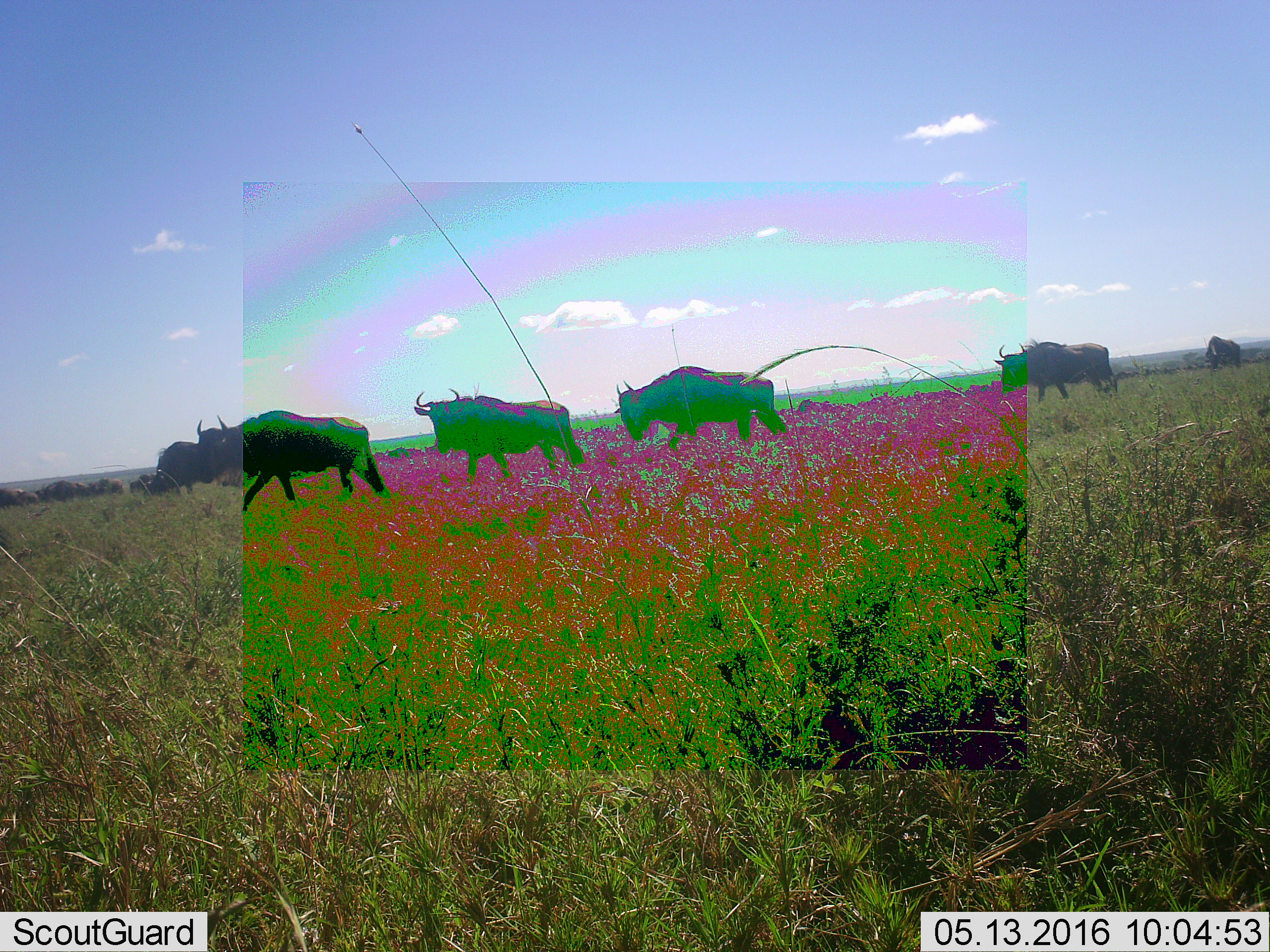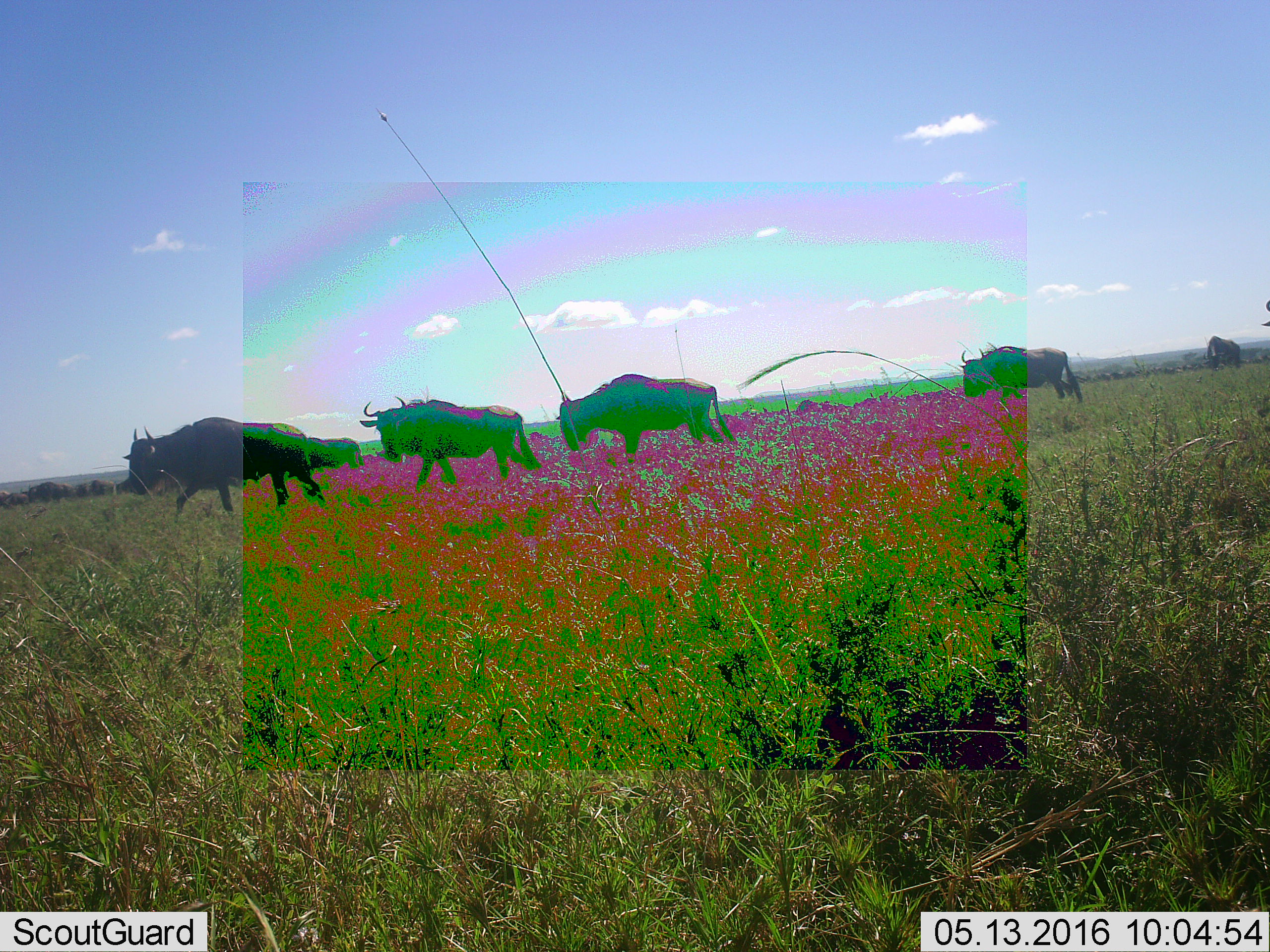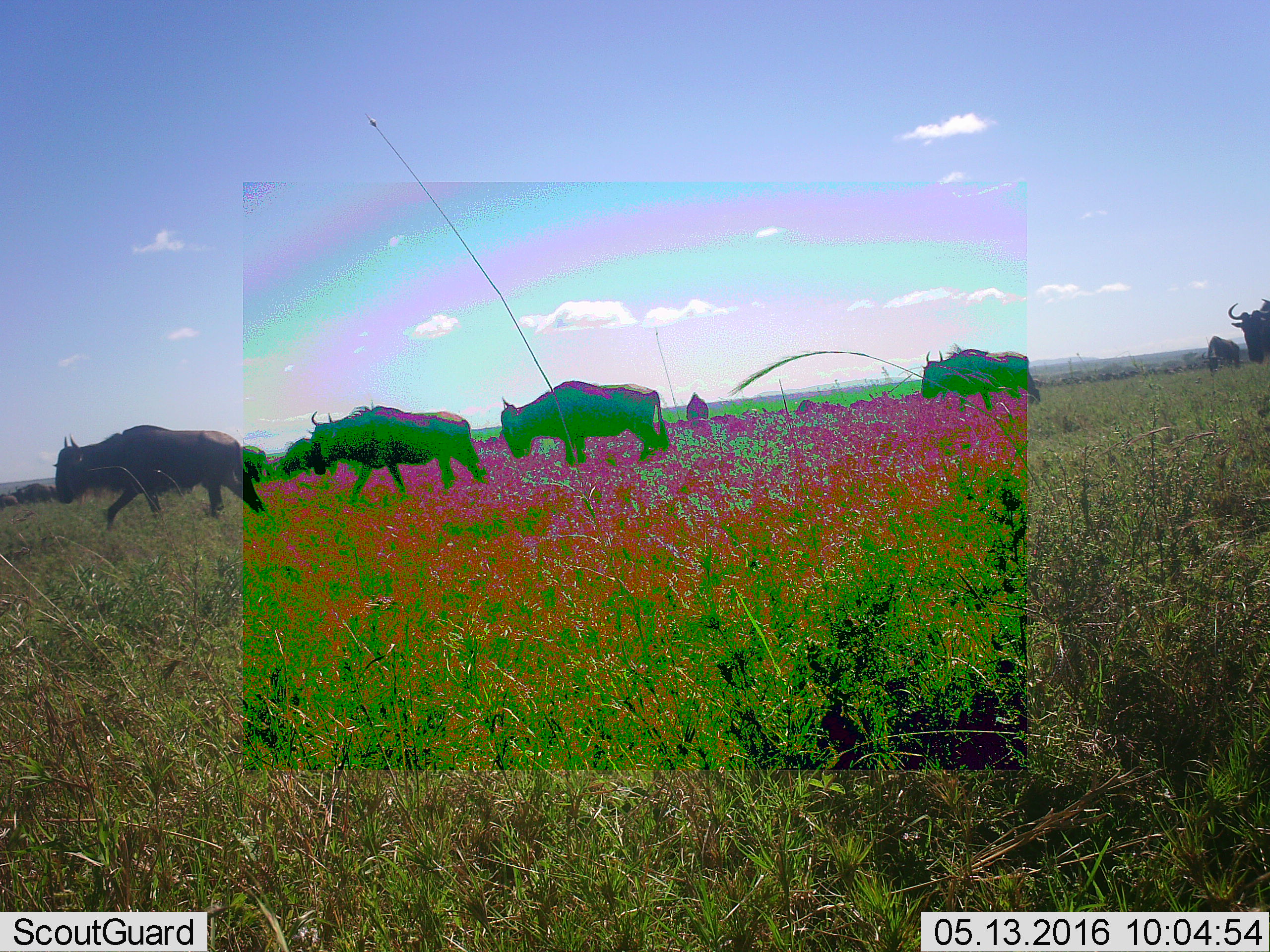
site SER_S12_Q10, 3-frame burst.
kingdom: Animalia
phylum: Chordata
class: Mammalia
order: Artiodactyla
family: Bovidae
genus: Connochaetes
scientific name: Connochaetes taurinus taurinus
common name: blue wildebeest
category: wildebeestblue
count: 51+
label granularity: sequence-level